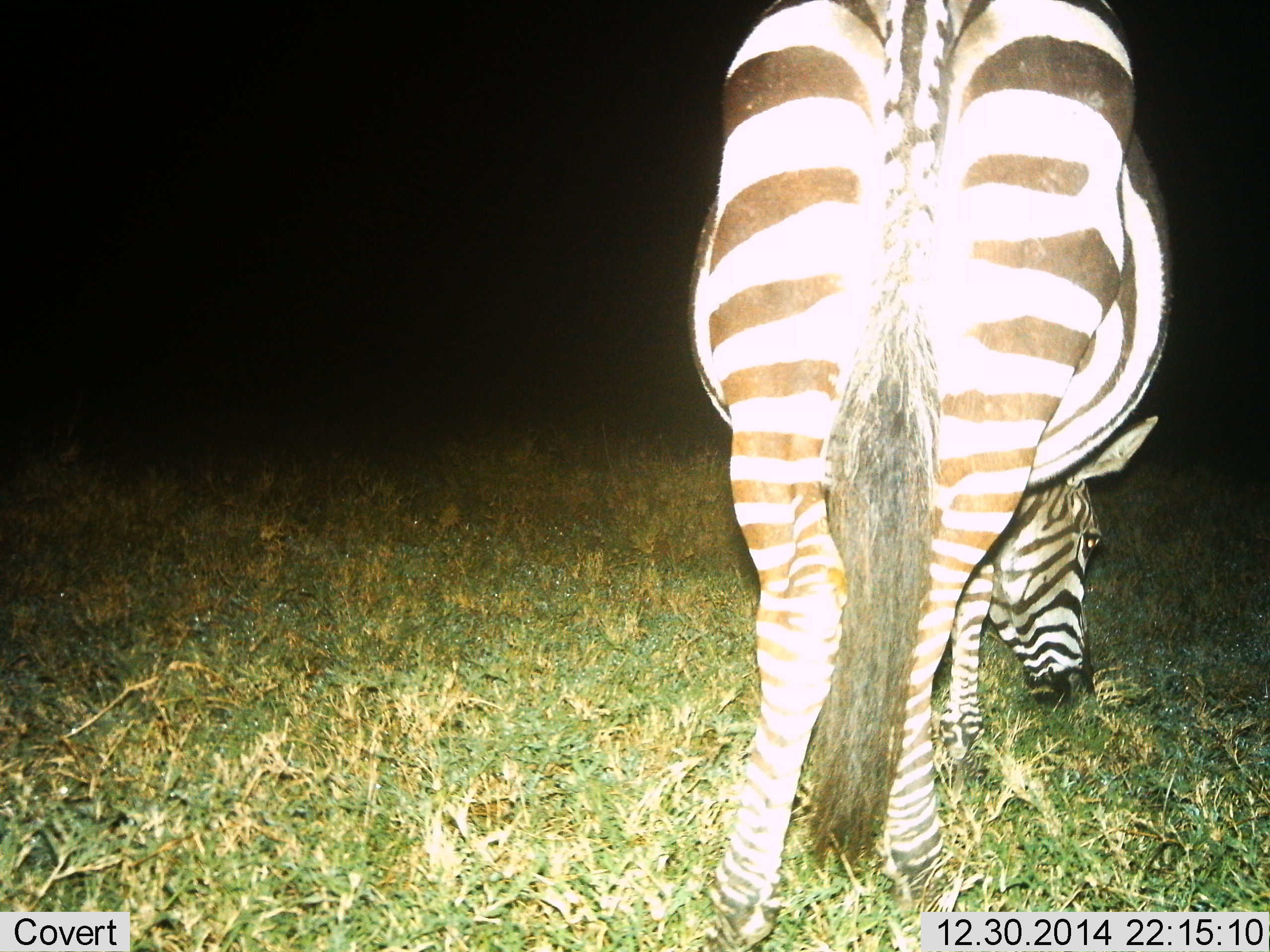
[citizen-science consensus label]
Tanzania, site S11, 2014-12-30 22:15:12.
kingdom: Animalia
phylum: Chordata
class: Mammalia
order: Perissodactyla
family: Equidae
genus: Equus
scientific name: Equus quagga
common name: plains zebra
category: zebra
Zebra (plains zebra) (Equus quagga), count 1. Behavior (volunteer vote fractions): standing 30%, resting 0%, moving 0%, interacting 0%. Young present (vote fraction): 0%. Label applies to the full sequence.